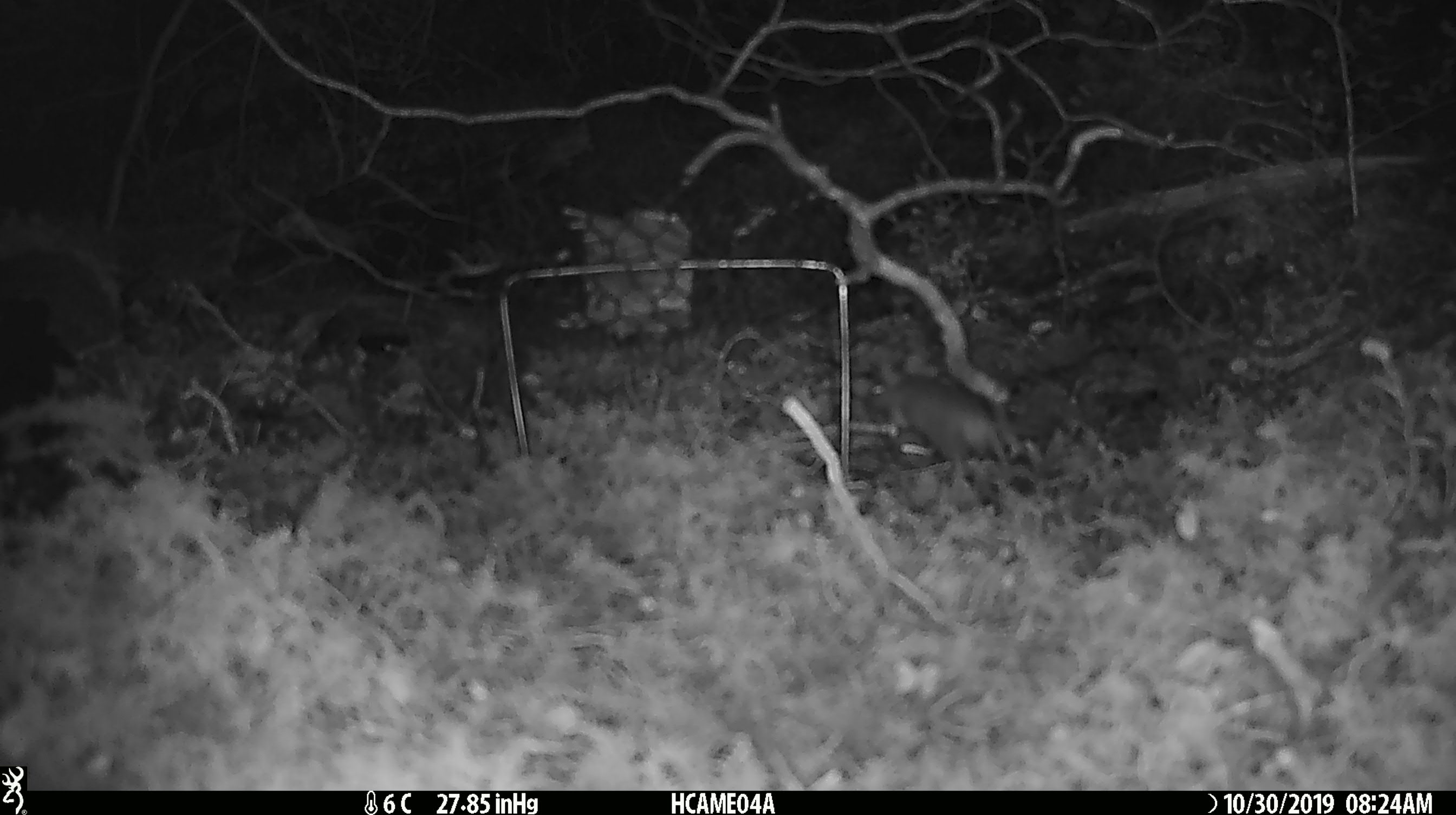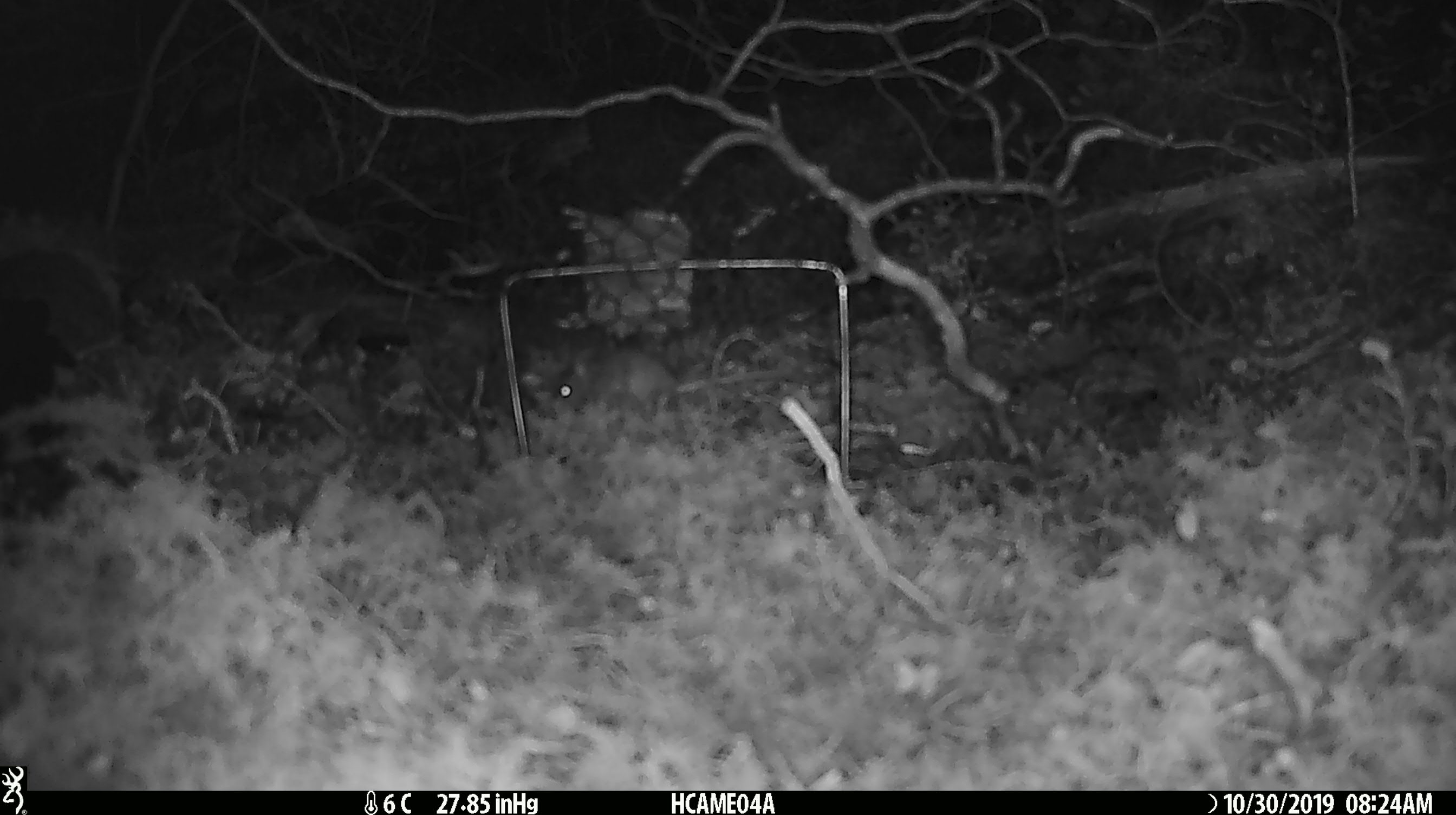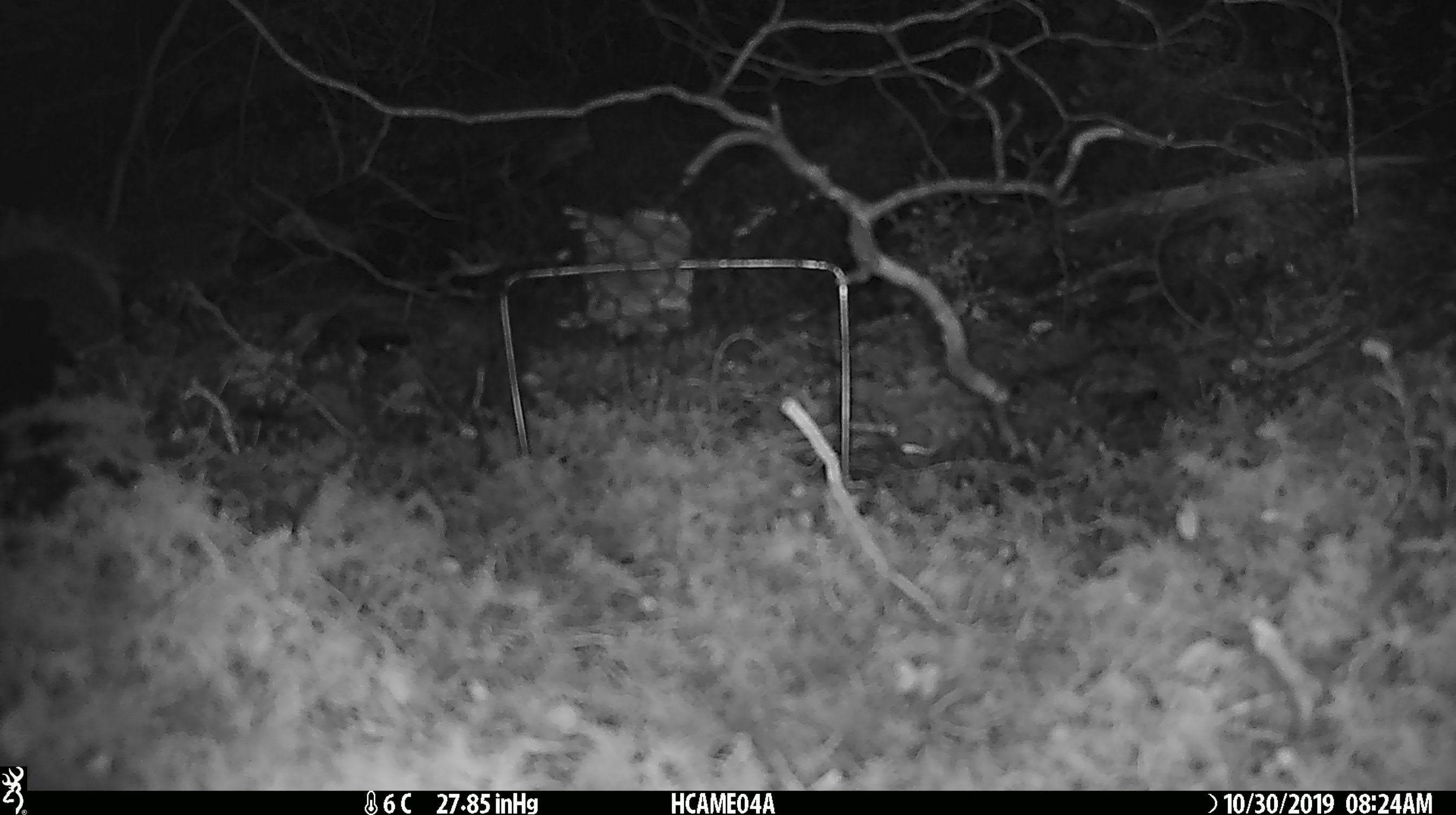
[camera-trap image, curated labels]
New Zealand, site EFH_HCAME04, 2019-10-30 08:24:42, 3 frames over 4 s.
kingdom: Animalia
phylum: Chordata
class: Mammalia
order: Rodentia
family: Muridae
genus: Mus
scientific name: Mus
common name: mouse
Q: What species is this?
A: Mouse (Mus).